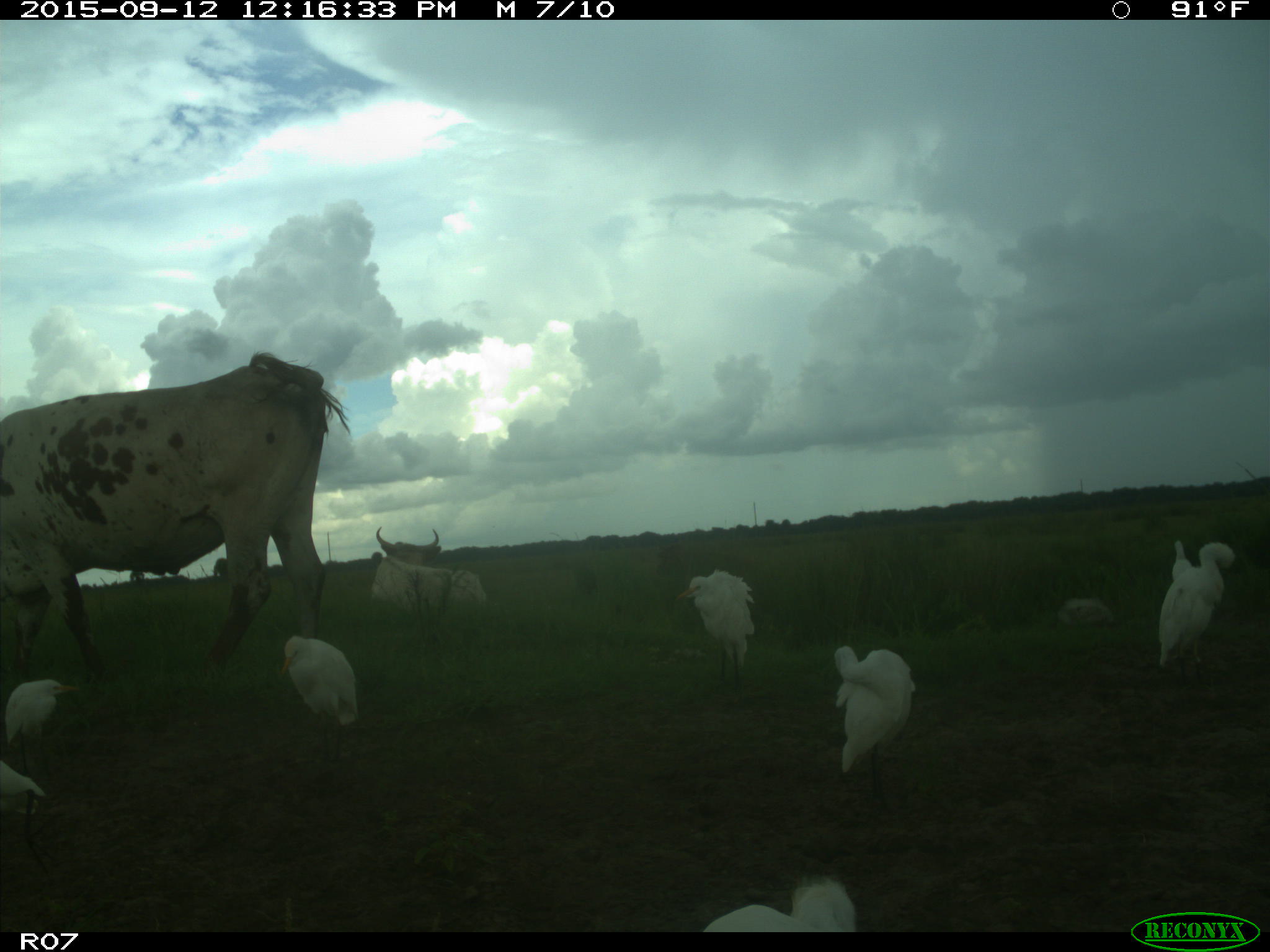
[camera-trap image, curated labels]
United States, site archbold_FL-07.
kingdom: Animalia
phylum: Chordata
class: Mammalia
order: Artiodactyla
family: Bovidae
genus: Bos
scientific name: Bos taurus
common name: domestic cow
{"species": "Bos taurus (domestic cow)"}